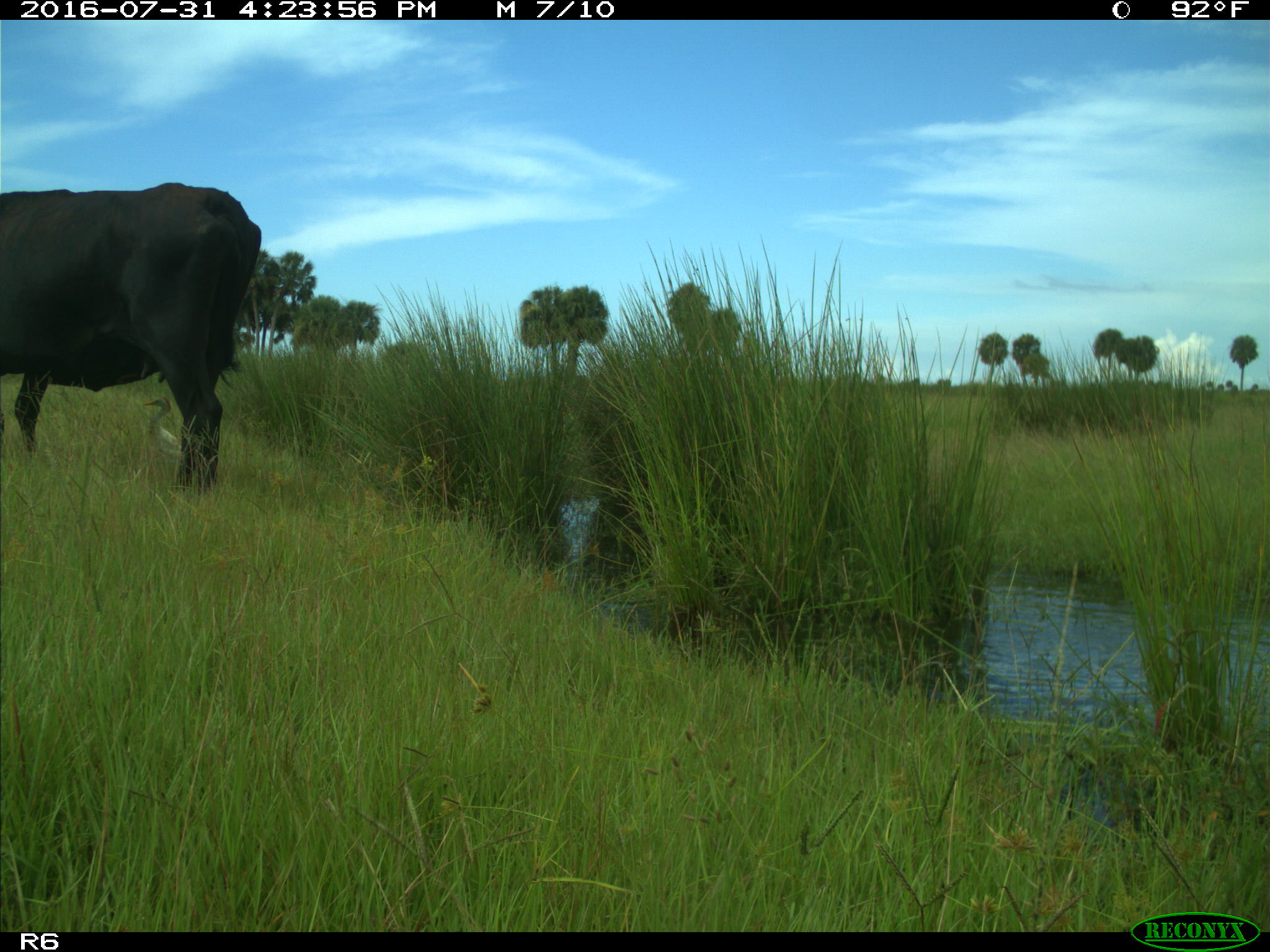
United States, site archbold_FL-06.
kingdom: Animalia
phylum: Chordata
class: Mammalia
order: Artiodactyla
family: Bovidae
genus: Bos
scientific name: Bos taurus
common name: domestic cow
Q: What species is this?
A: Bos taurus (domestic cow).